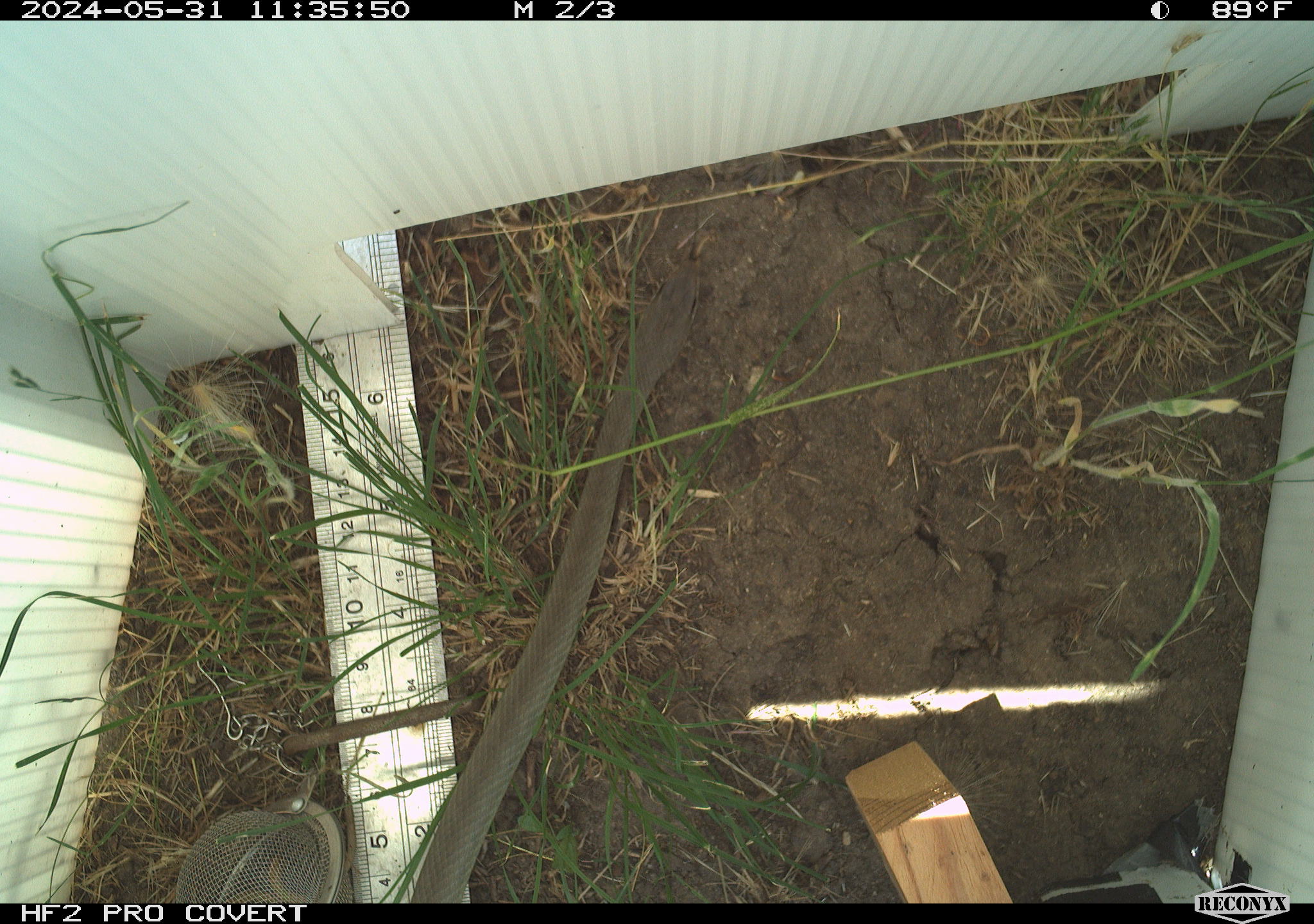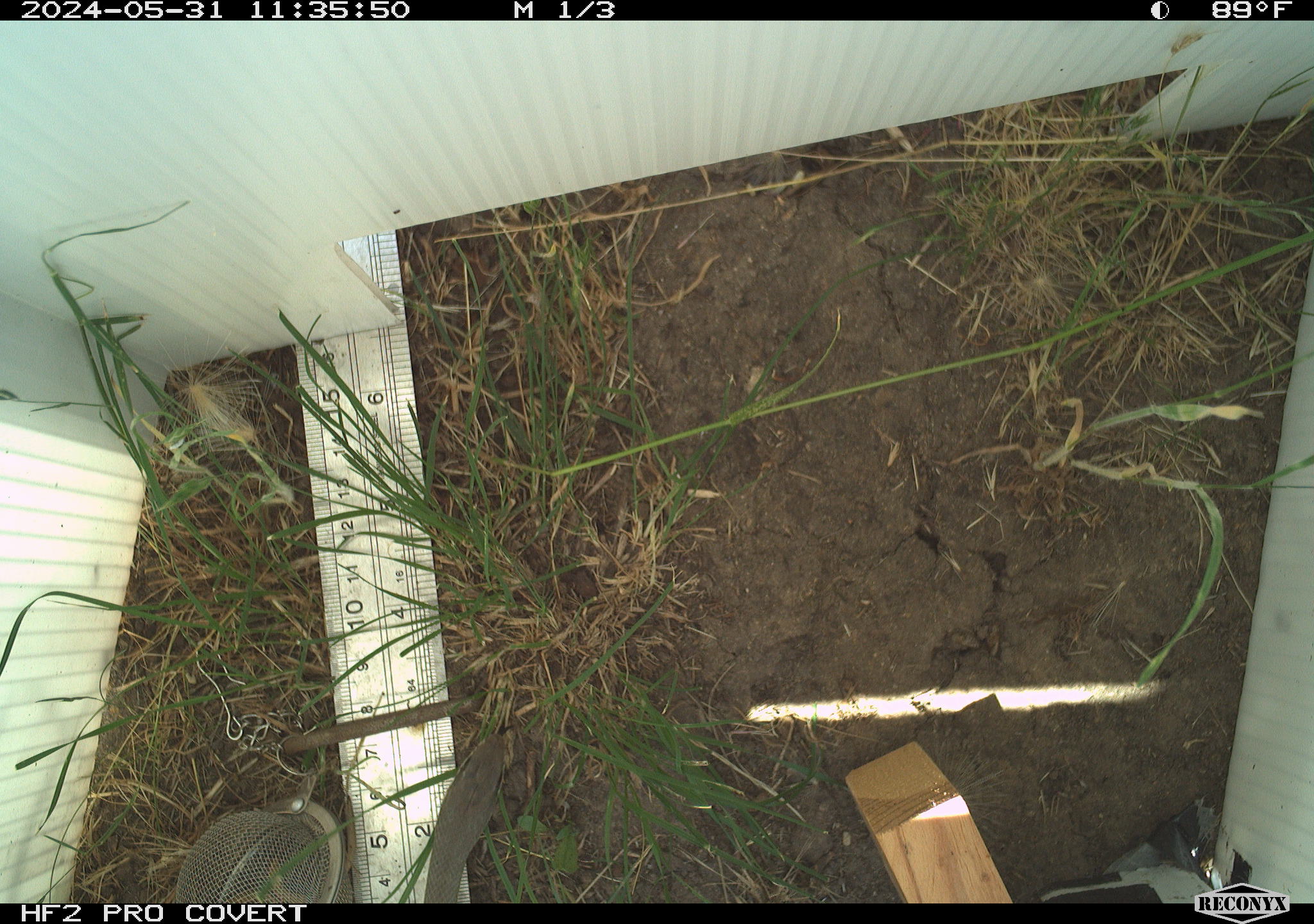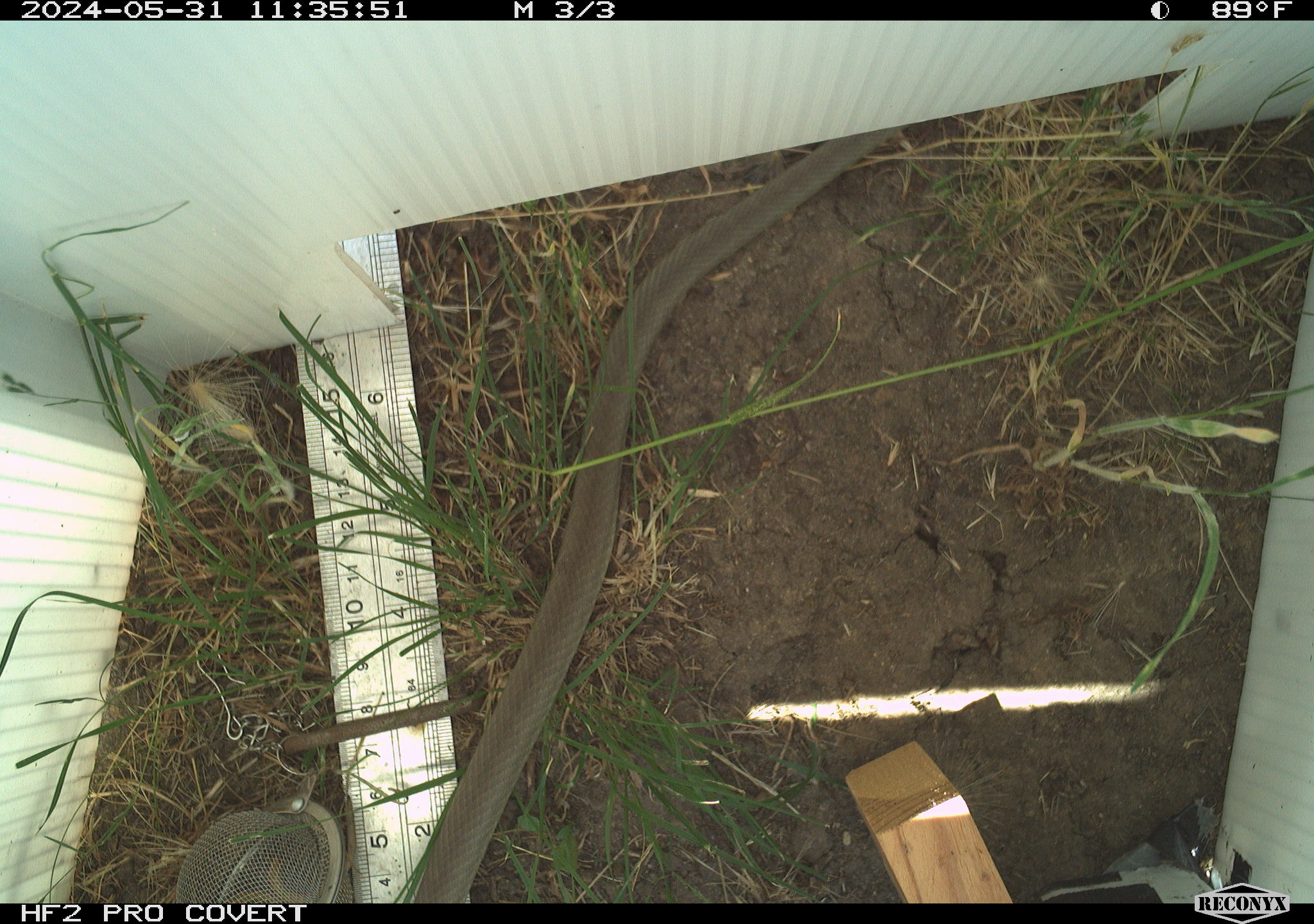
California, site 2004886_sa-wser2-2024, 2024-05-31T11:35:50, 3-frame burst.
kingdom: Animalia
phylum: Chordata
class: Reptilia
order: Squamata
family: Colubridae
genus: Coluber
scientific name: Coluber constrictor mormon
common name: western yellow-bellied racer